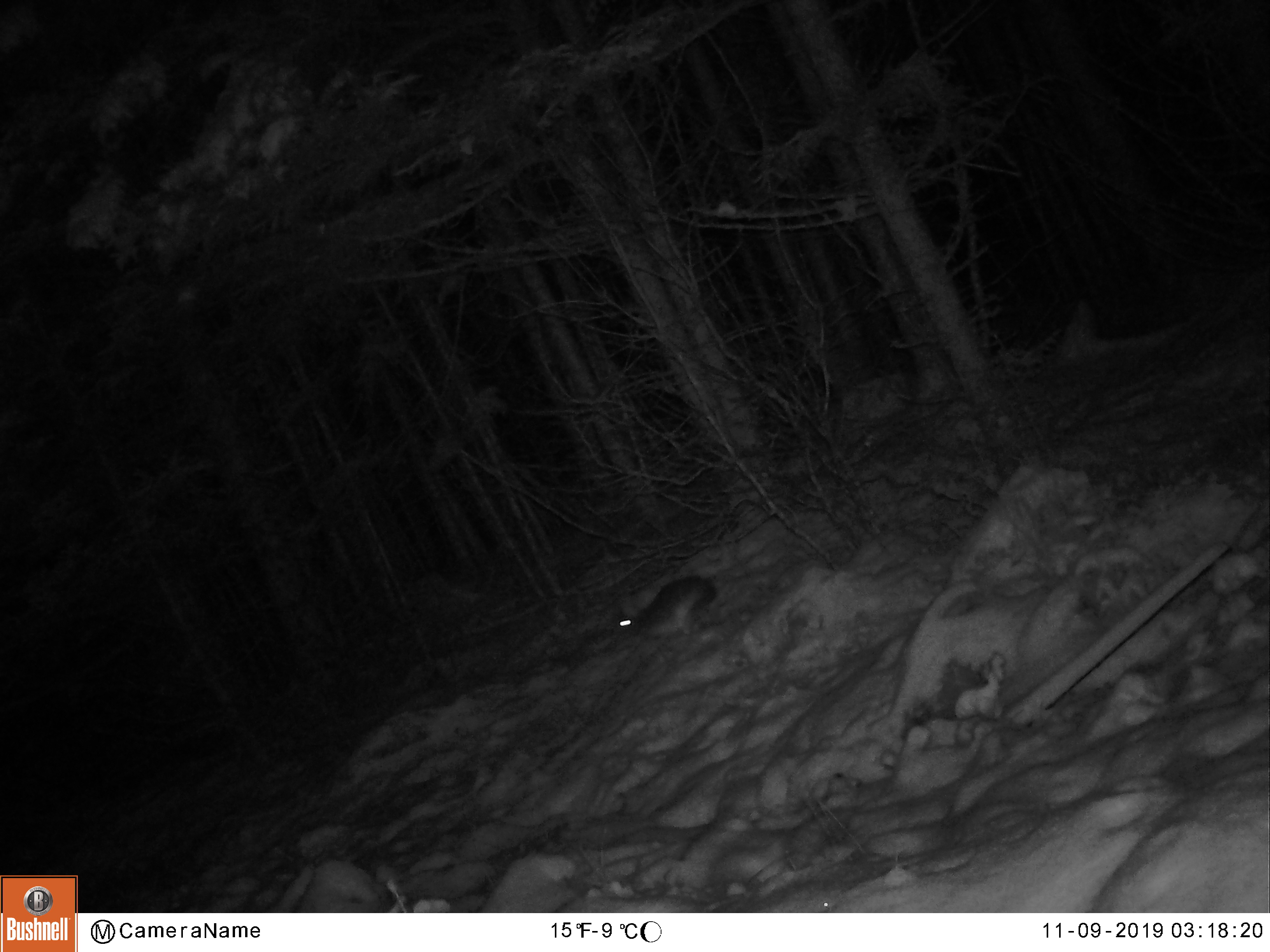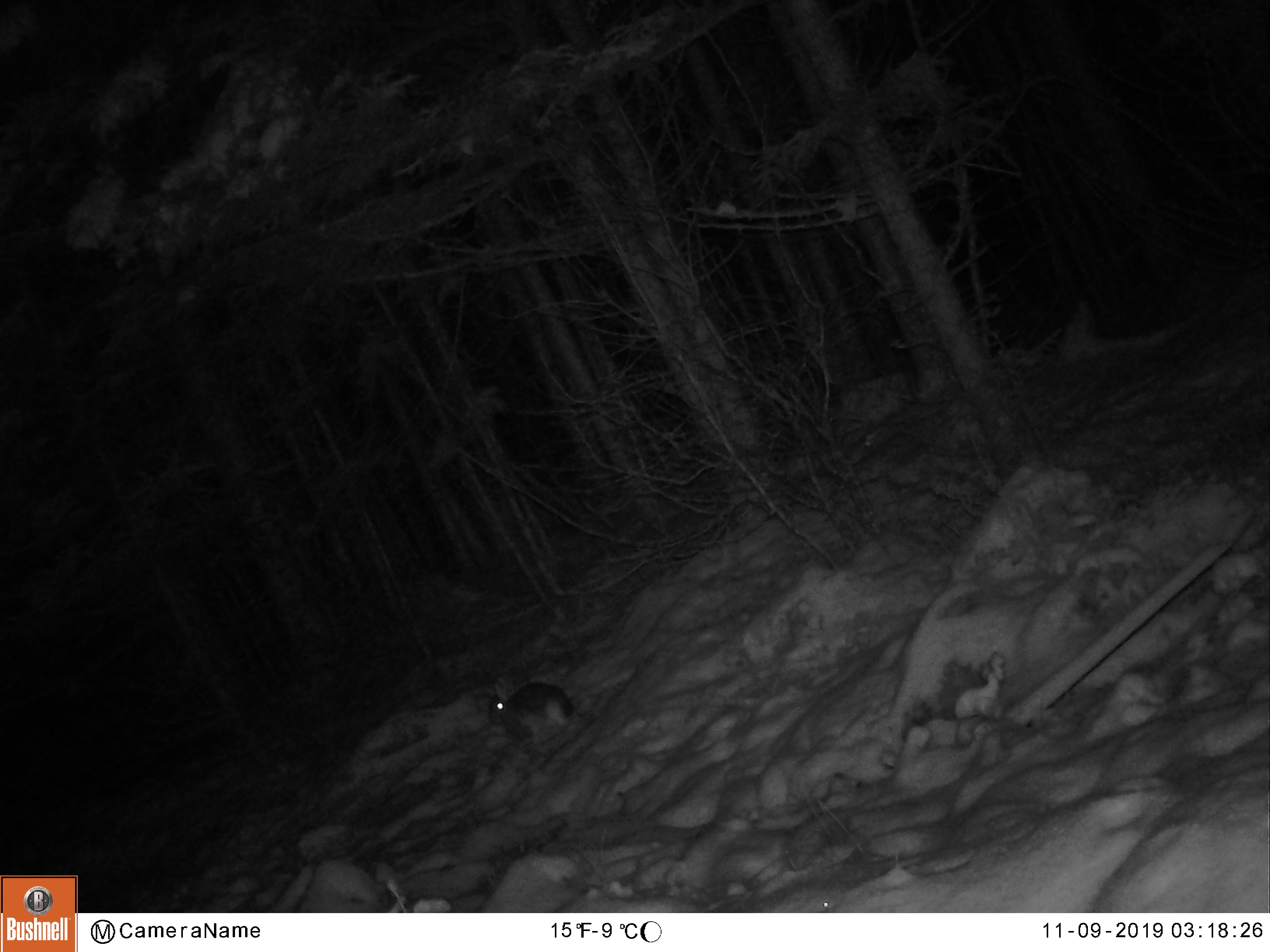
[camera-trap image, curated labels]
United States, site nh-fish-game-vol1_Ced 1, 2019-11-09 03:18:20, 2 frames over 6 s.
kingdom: Animalia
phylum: Chordata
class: Mammalia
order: Lagomorpha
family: Leporidae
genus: Lepus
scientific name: Lepus americanus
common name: snowshoe hare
Snowshoe hare (Lepus americanus).